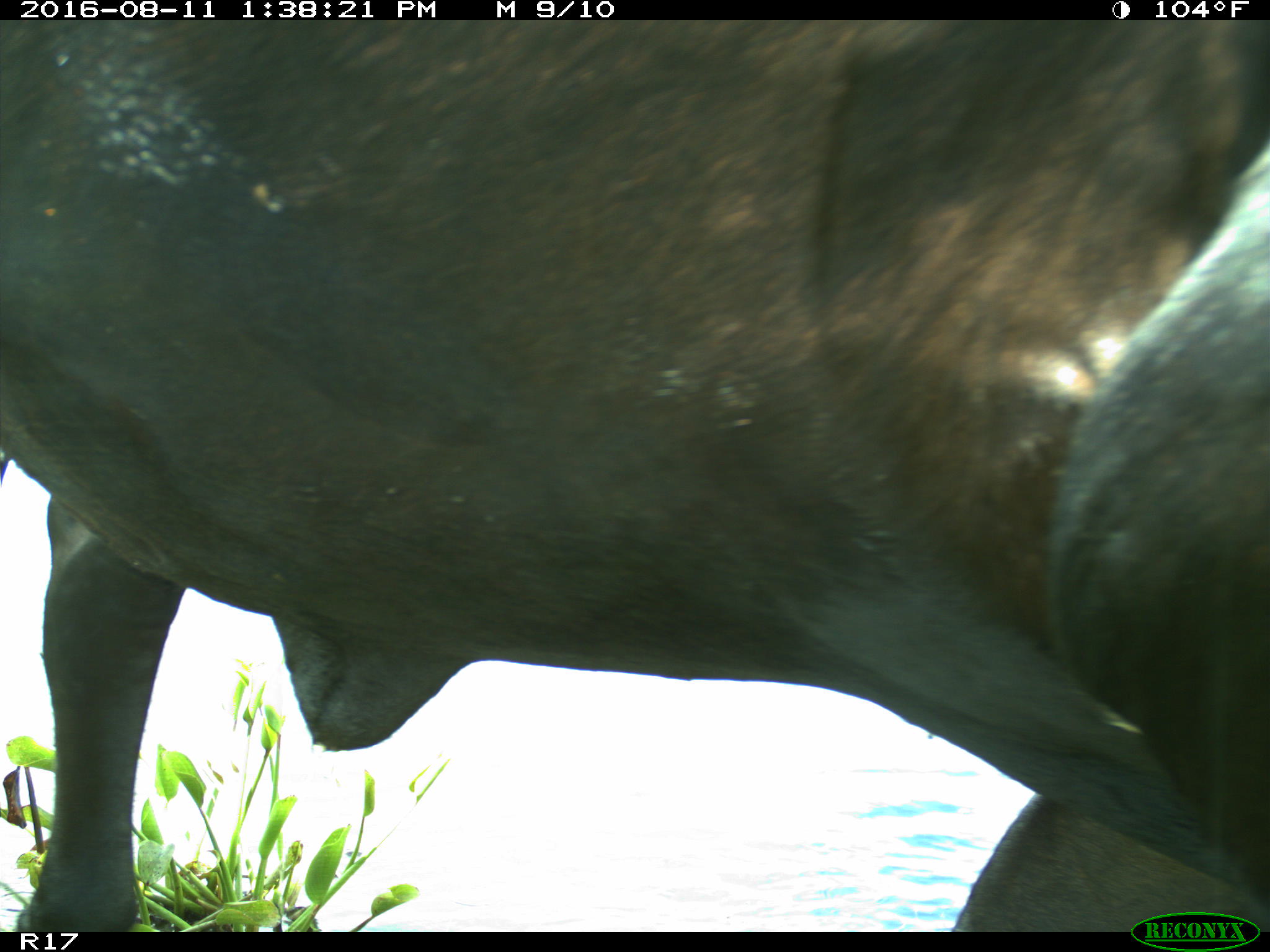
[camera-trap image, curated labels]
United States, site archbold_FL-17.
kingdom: Animalia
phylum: Chordata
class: Mammalia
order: Artiodactyla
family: Bovidae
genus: Bos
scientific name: Bos taurus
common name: domestic cow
Bos taurus (domestic cow).